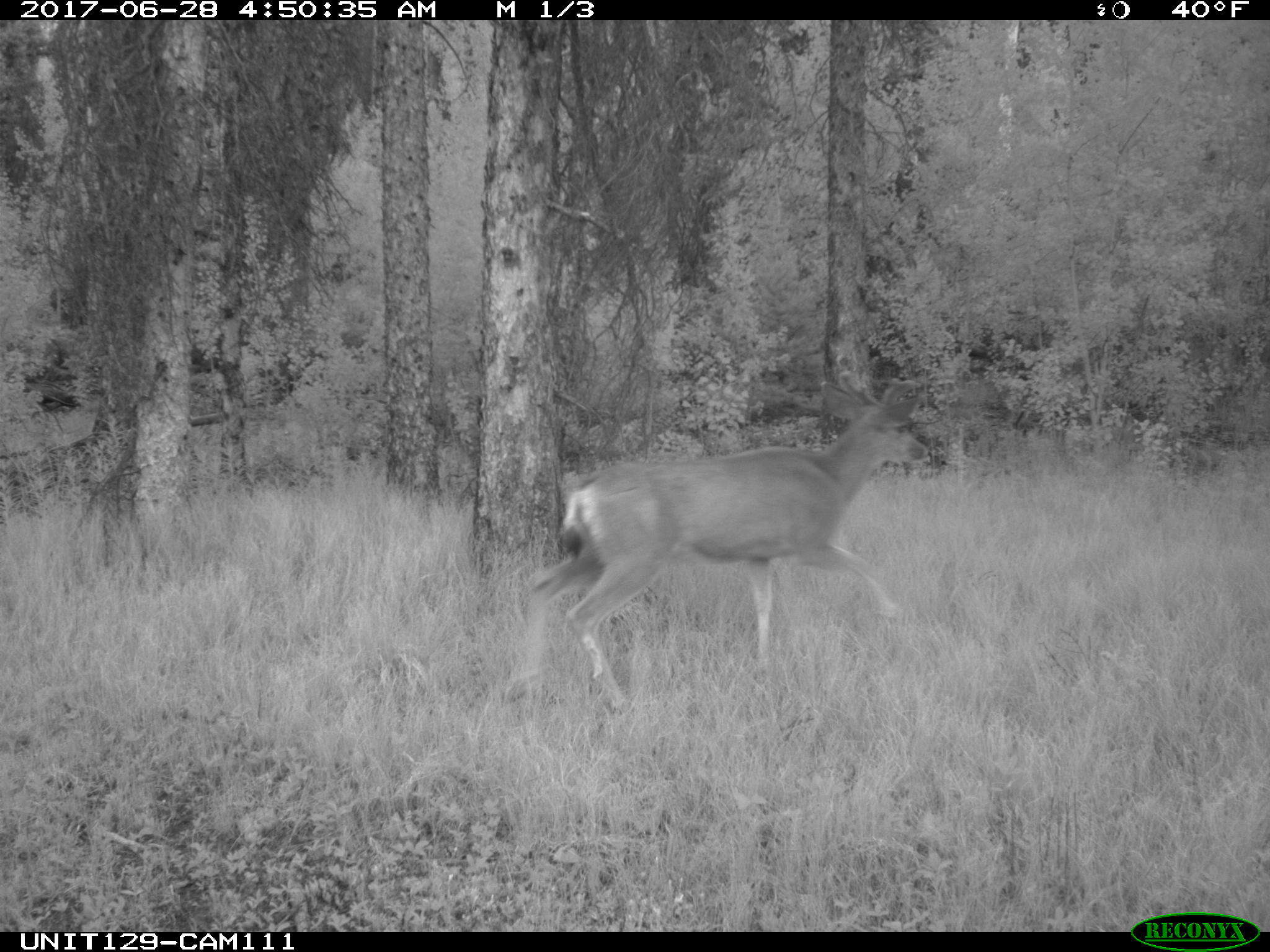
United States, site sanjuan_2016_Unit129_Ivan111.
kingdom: Animalia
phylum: Chordata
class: Mammalia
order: Artiodactyla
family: Cervidae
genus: Odocoileus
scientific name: Odocoileus hemionus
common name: mule deer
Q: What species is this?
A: Odocoileus hemionus (mule deer).